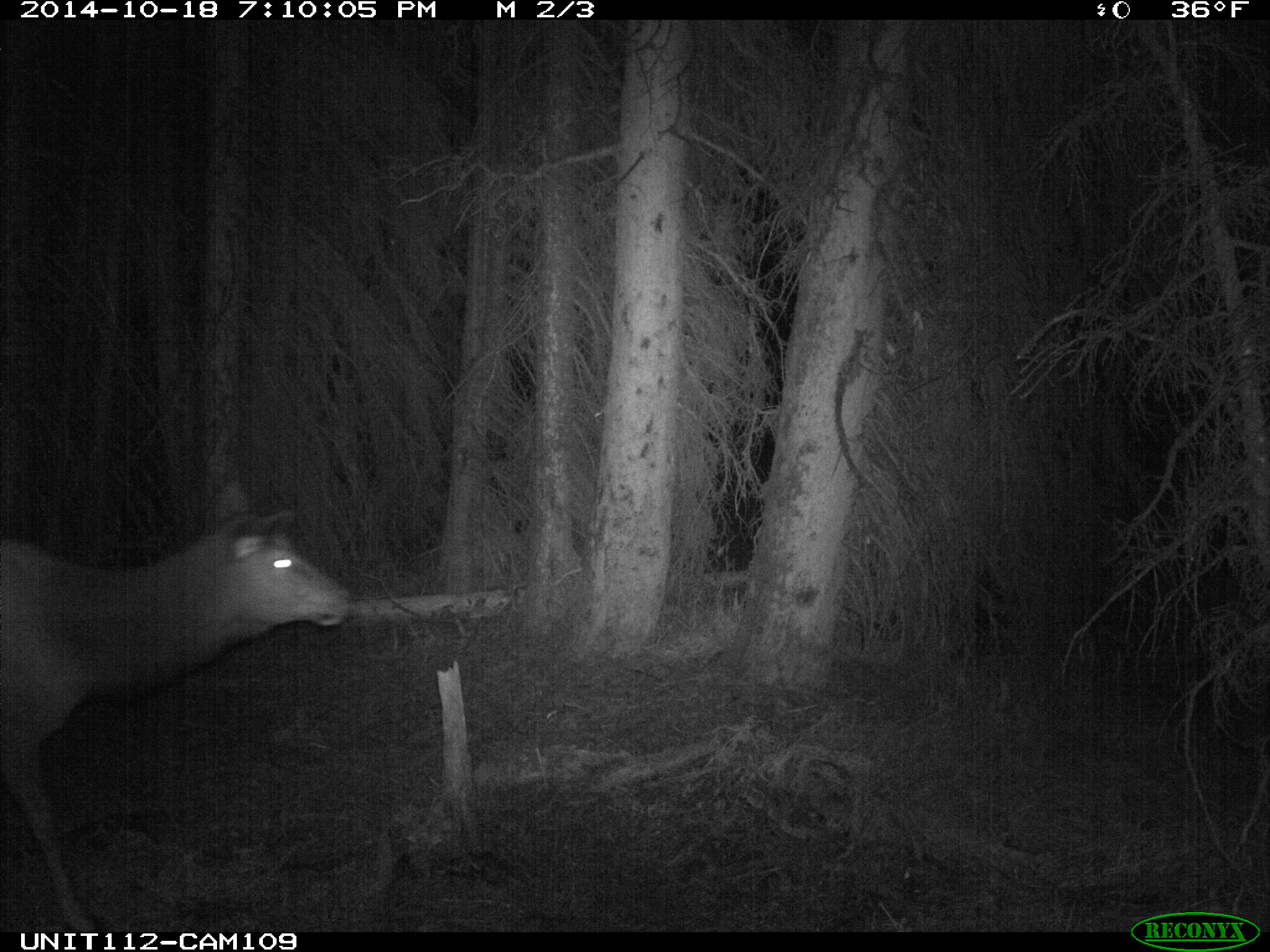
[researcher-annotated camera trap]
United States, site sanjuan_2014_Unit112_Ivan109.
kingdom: Animalia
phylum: Chordata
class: Mammalia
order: Artiodactyla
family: Cervidae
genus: Cervus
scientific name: Cervus elaphus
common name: red deer